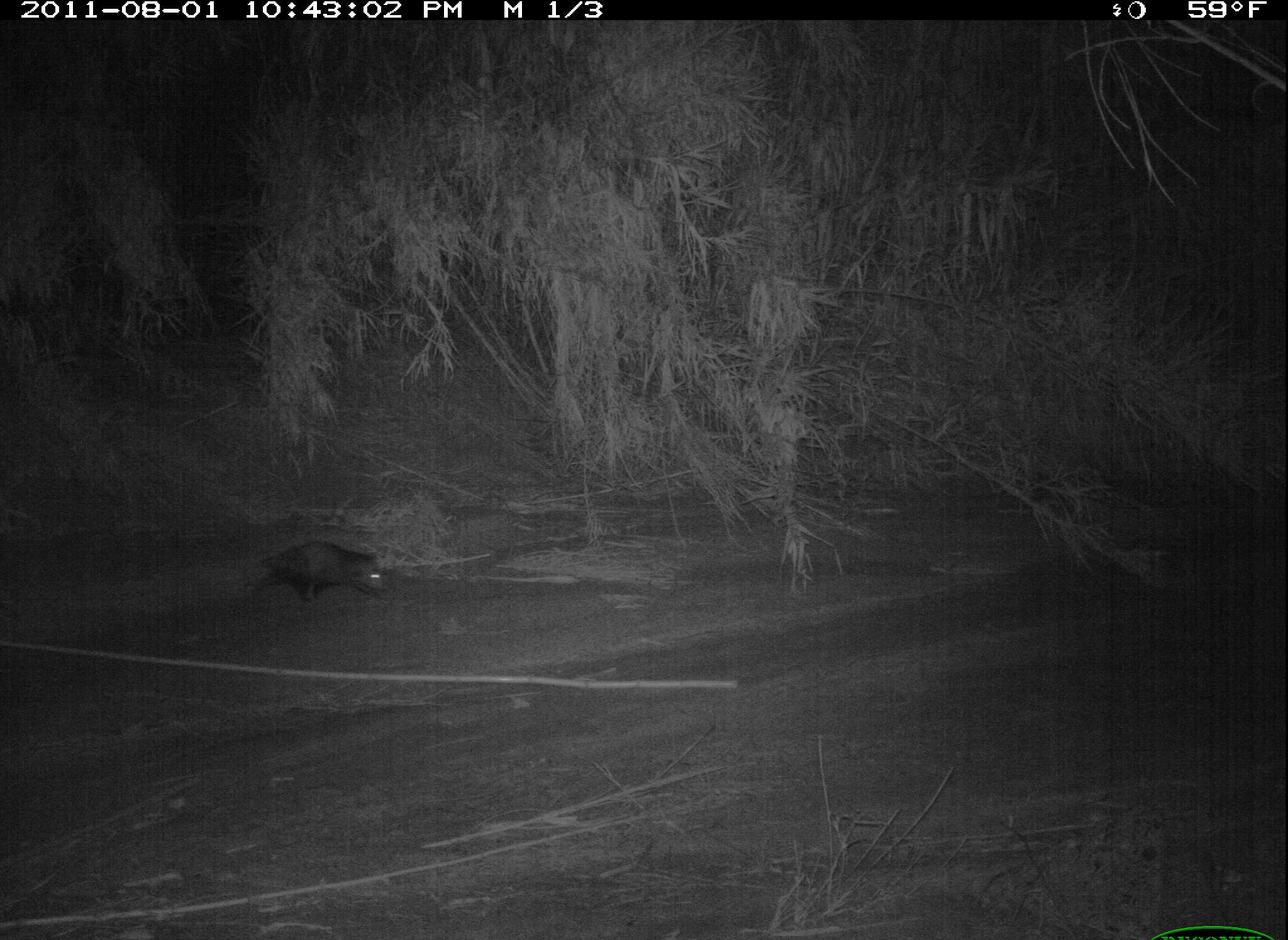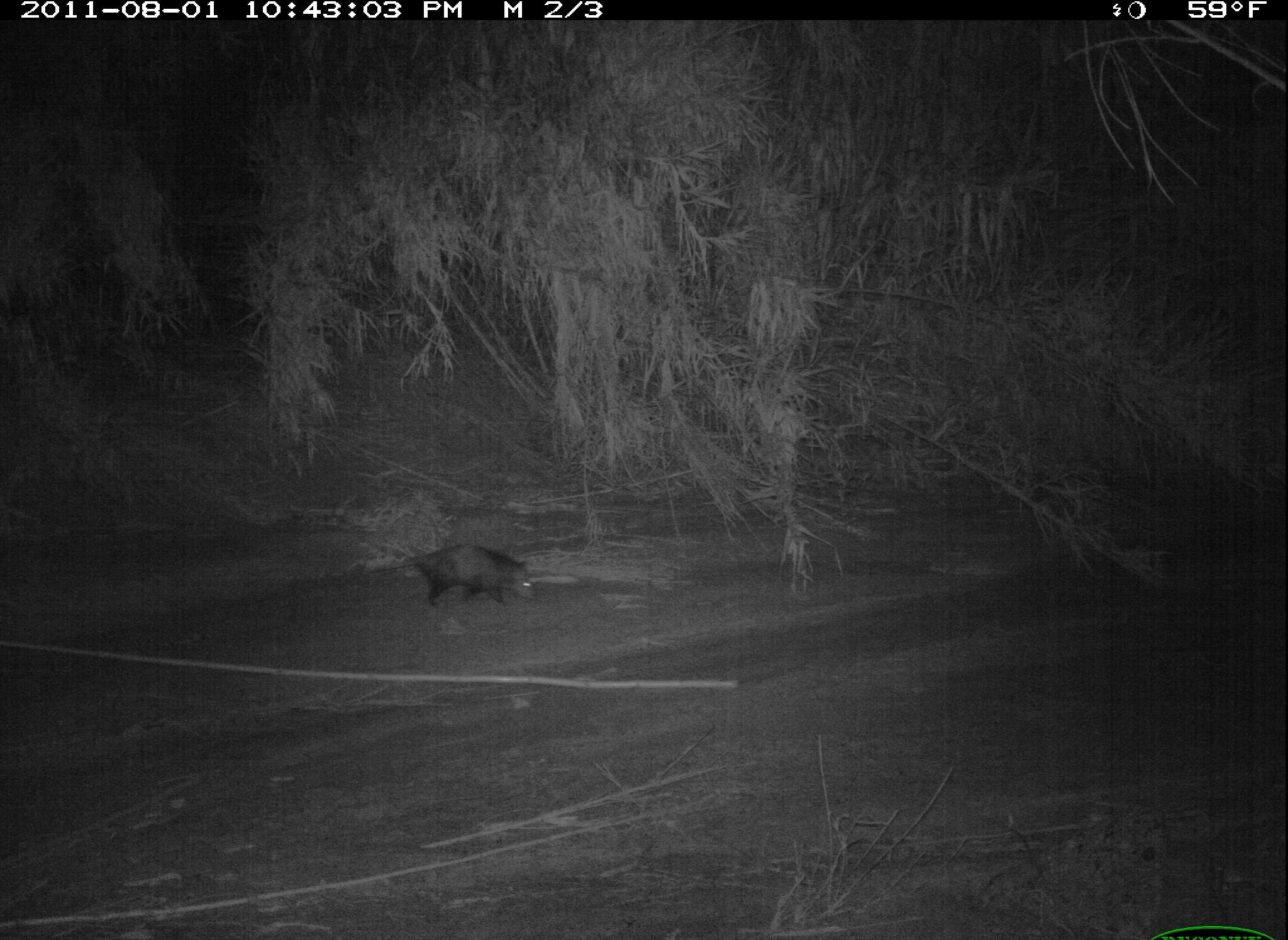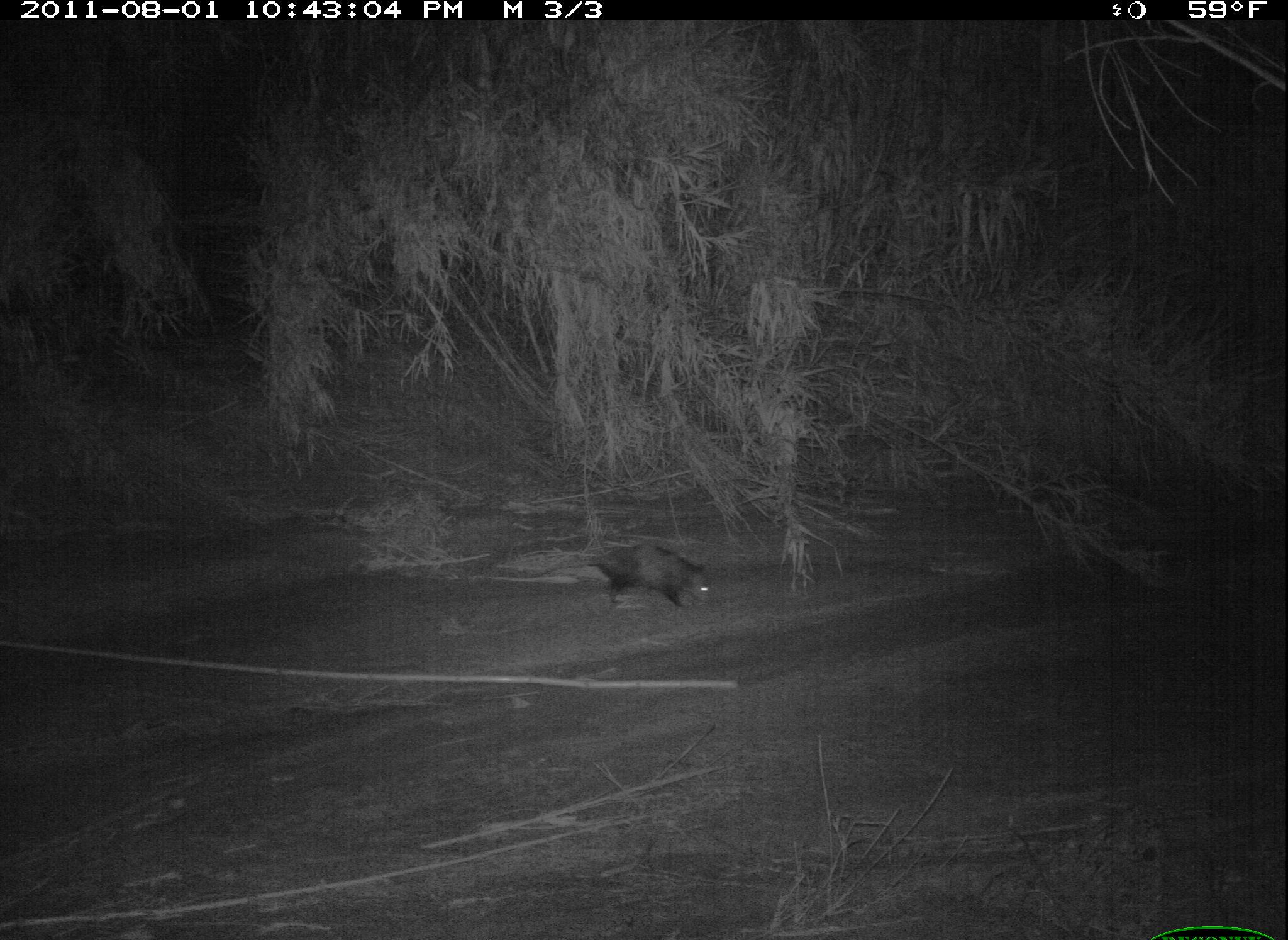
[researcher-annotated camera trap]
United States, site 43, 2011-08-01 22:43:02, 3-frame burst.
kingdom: Animalia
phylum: Chordata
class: Mammalia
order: Didelphimorphia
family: Didelphidae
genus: Didelphis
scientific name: Didelphis virginiana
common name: virginia opossum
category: opossum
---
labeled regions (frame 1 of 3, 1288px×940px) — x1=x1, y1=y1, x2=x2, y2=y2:
opossum: x1=224, y1=533, x2=391, y2=614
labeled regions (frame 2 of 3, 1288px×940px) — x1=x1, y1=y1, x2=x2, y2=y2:
opossum: x1=374, y1=532, x2=554, y2=615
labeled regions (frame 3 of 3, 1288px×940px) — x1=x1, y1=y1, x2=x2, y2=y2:
opossum: x1=523, y1=535, x2=726, y2=623